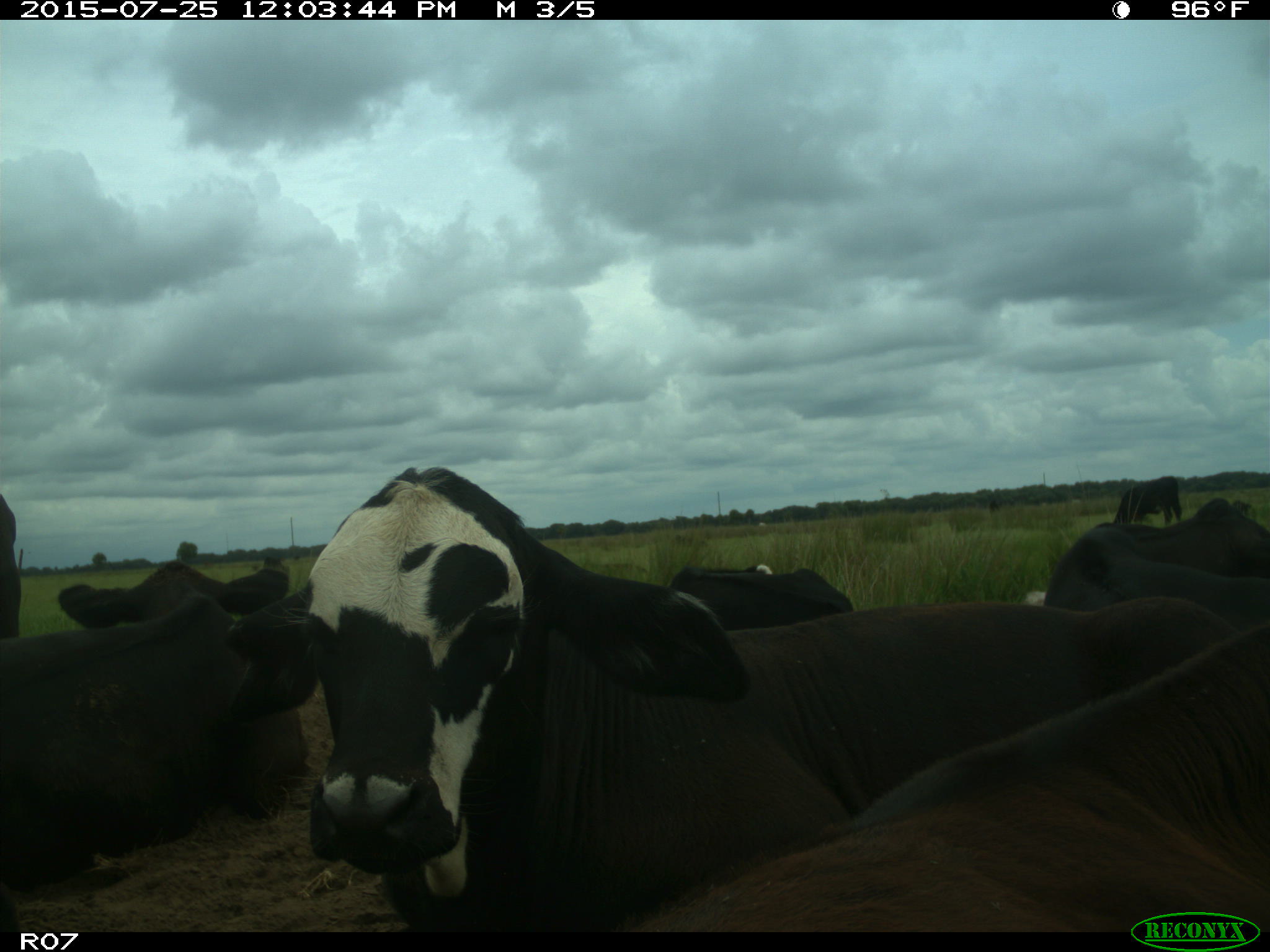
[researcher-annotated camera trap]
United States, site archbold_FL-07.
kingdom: Animalia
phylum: Chordata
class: Mammalia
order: Artiodactyla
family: Bovidae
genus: Bos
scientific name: Bos taurus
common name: domestic cow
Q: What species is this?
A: Bos taurus (domestic cow).